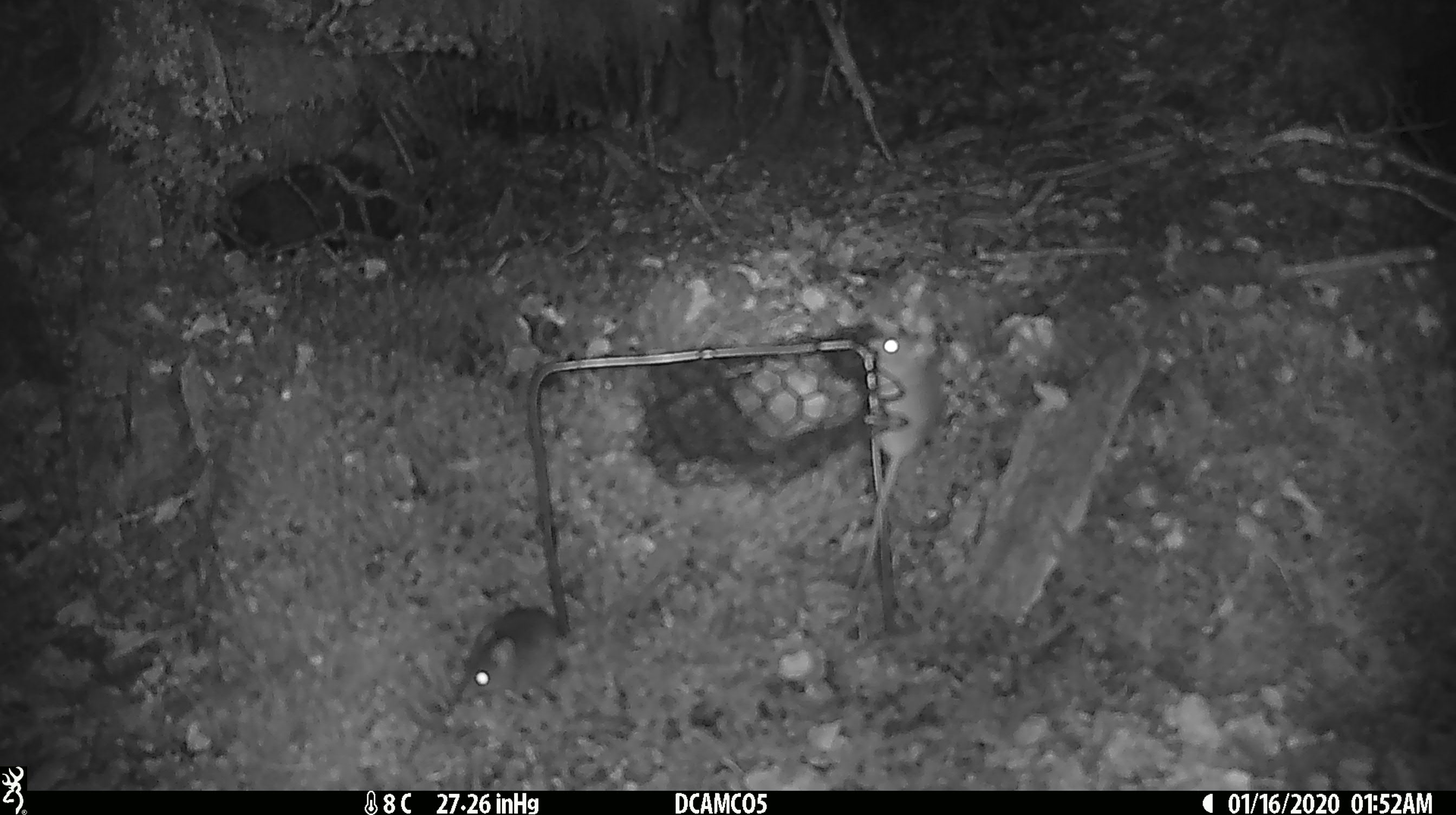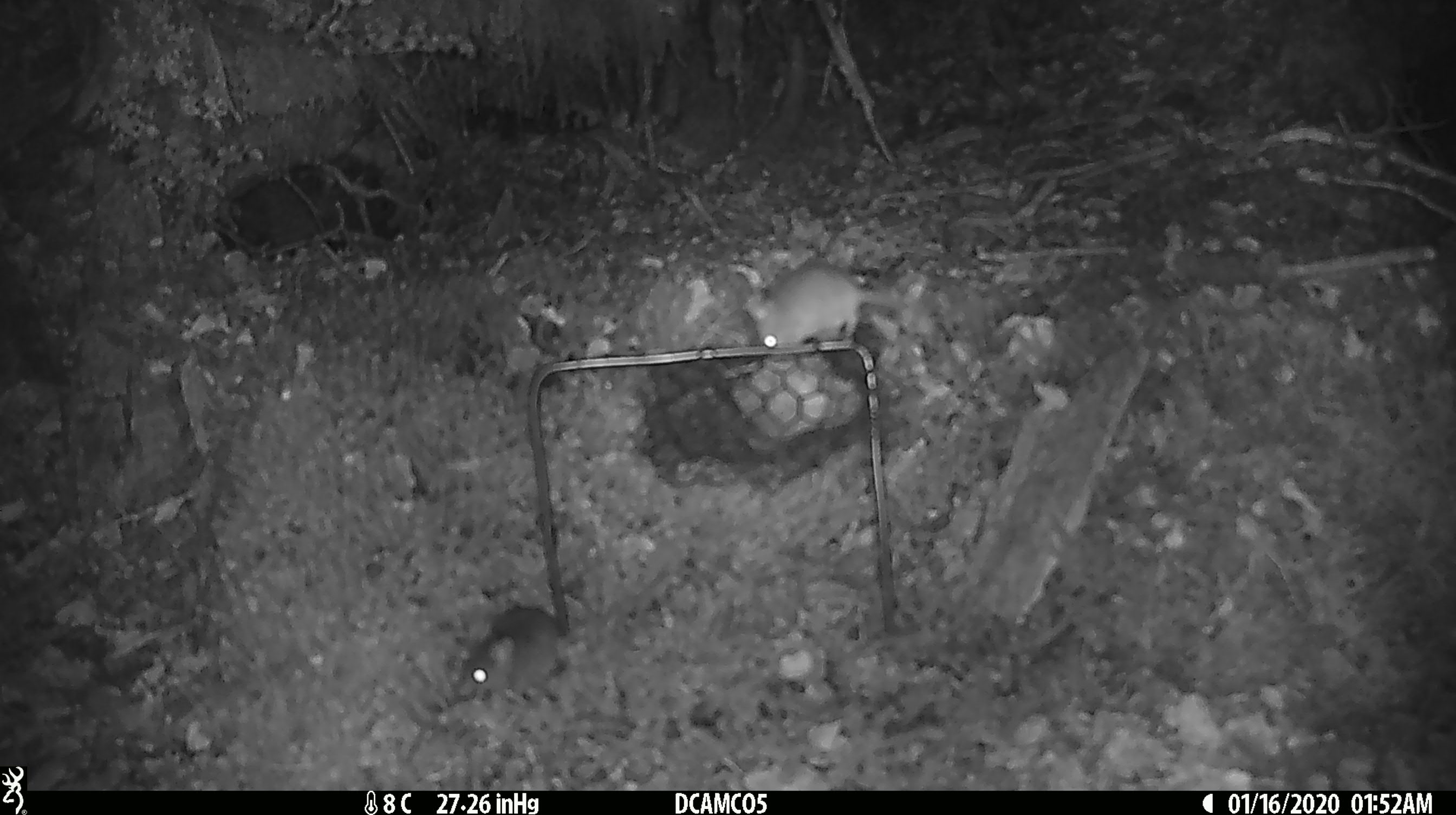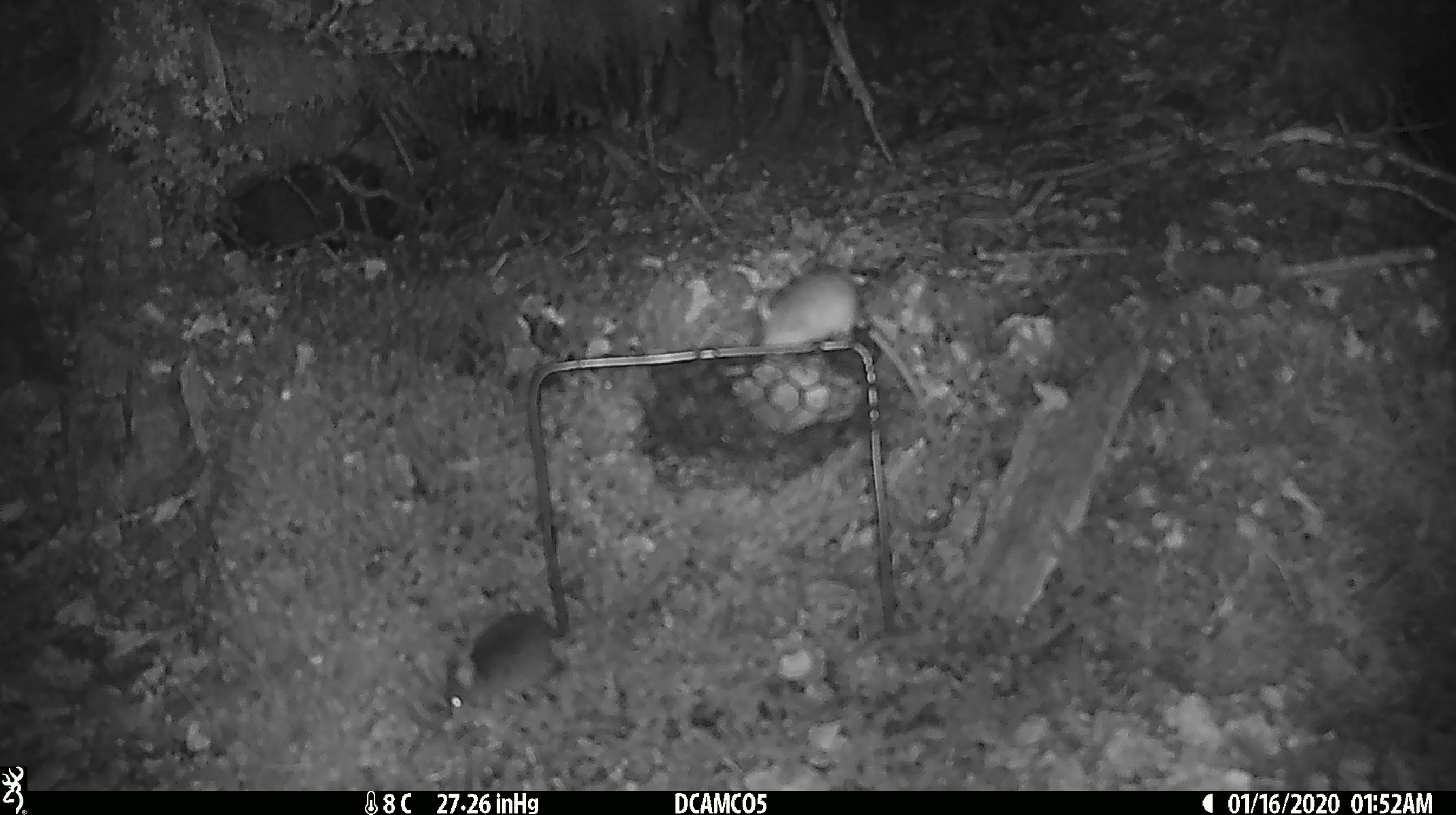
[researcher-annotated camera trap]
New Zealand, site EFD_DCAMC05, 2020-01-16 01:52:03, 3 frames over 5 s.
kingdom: Animalia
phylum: Chordata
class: Mammalia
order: Rodentia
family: Muridae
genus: Mus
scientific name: Mus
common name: mouse